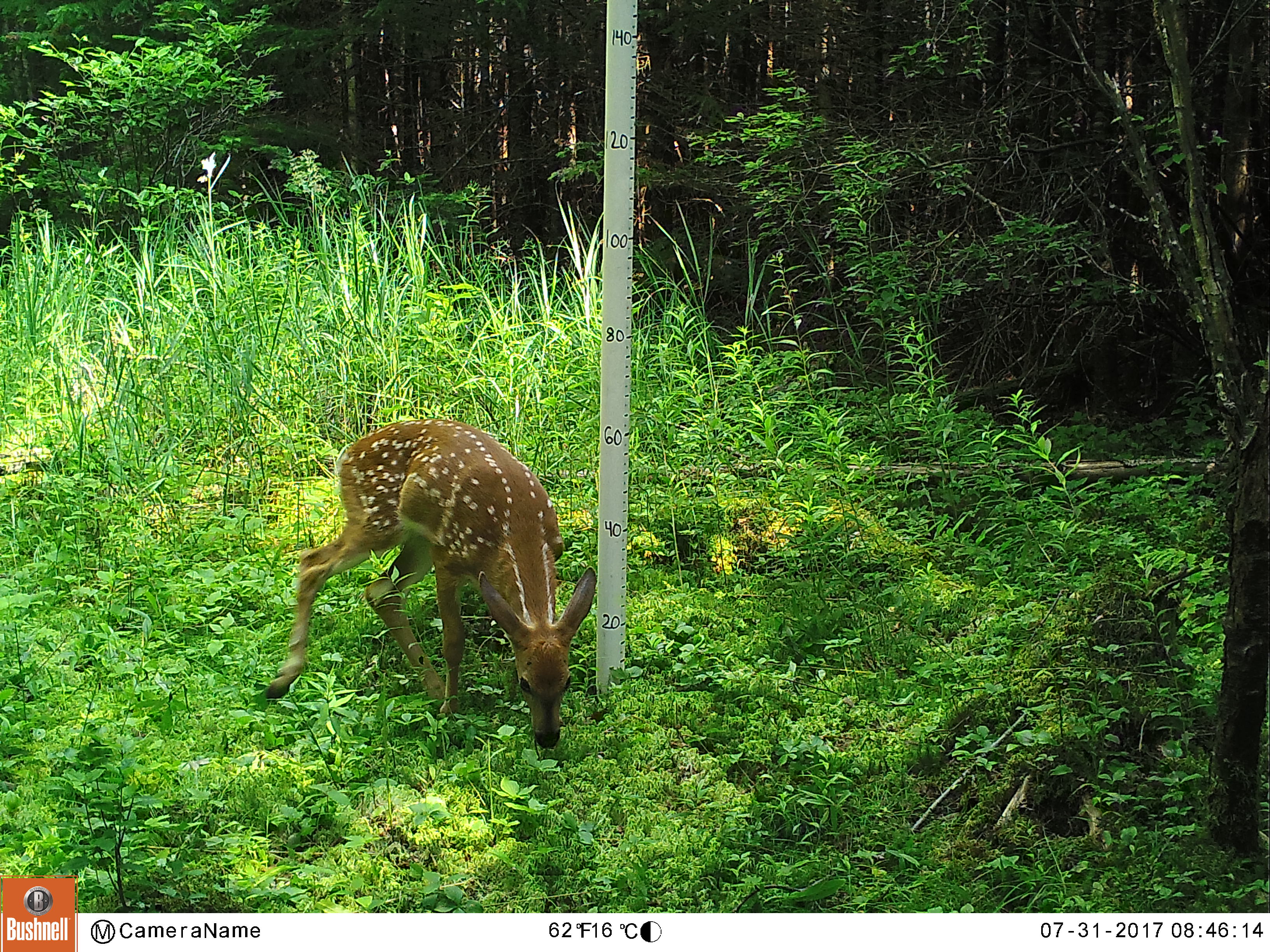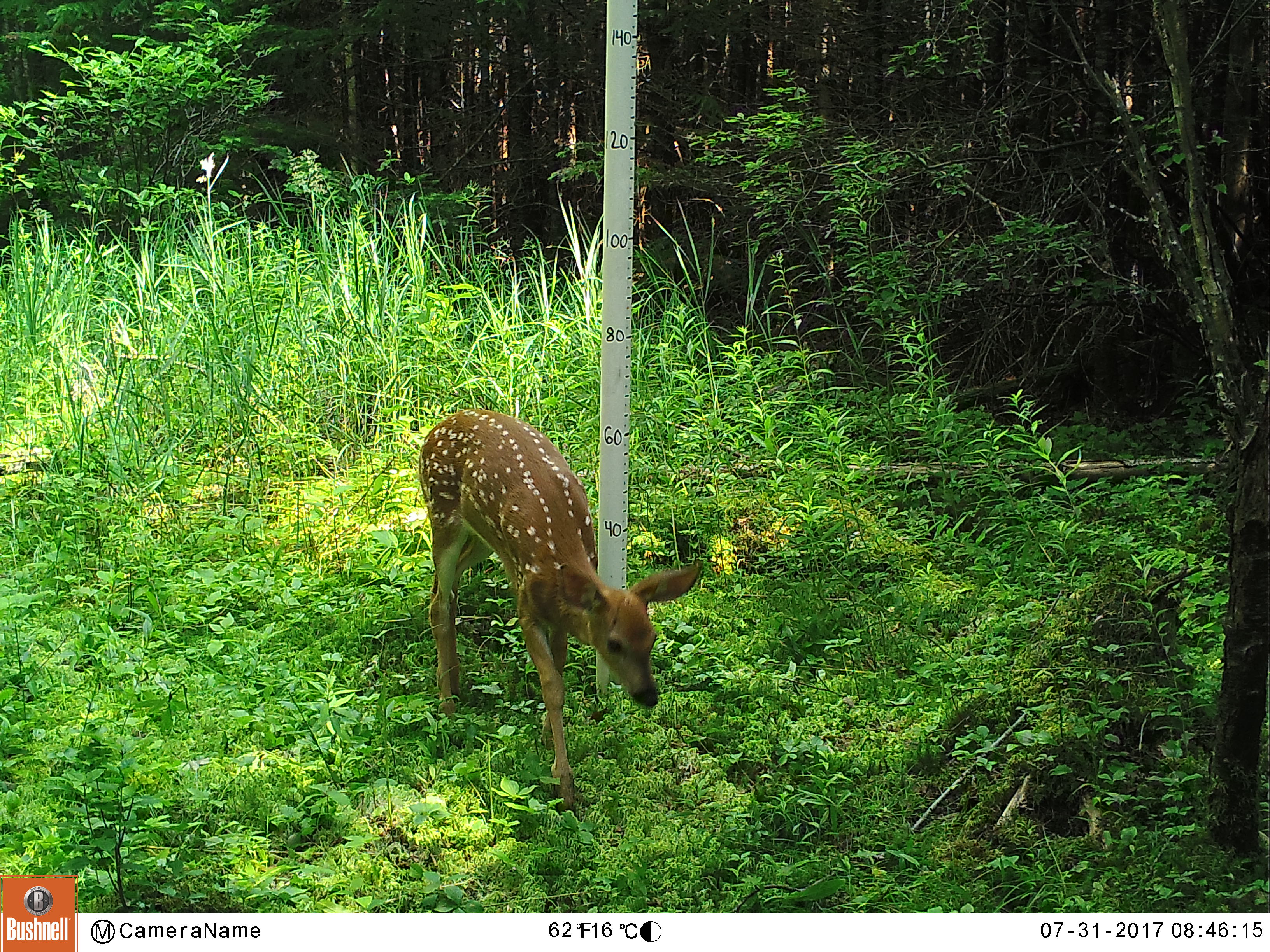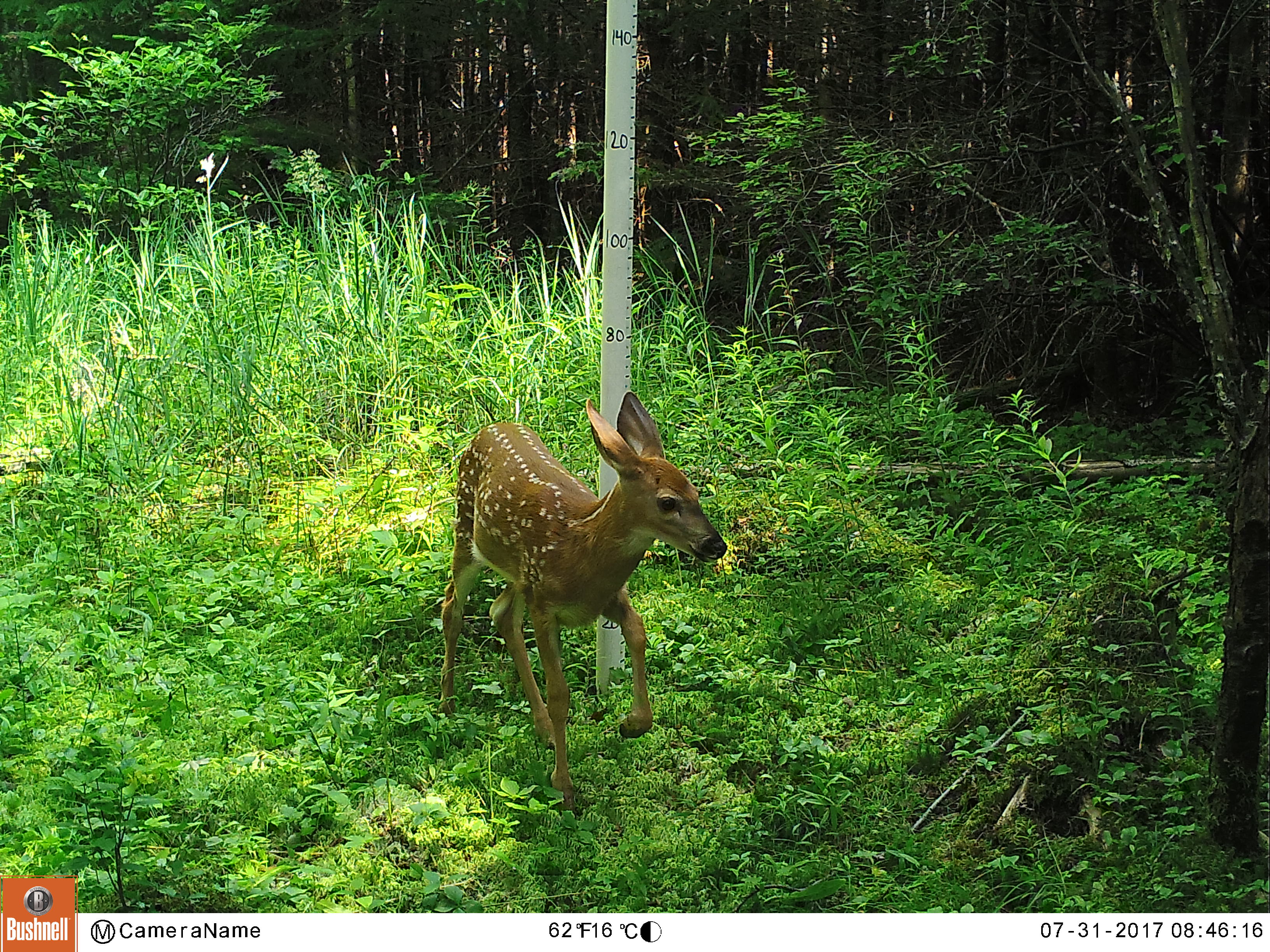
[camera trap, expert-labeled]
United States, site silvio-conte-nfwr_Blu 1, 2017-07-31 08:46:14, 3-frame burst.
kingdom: Animalia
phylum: Chordata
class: Mammalia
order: Artiodactyla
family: Cervidae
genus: Odocoileus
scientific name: Odocoileus virginianus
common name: white-tailed deer